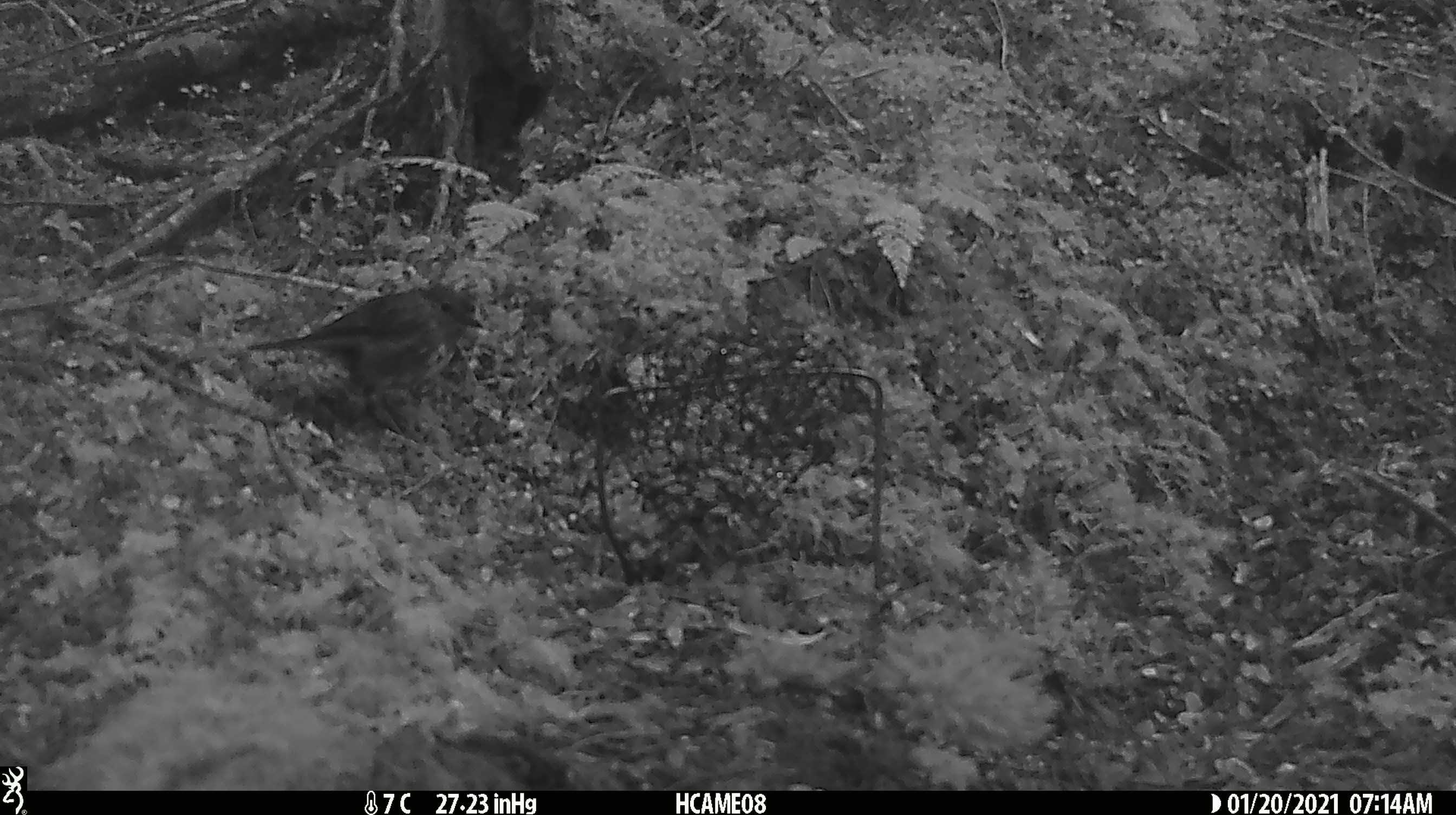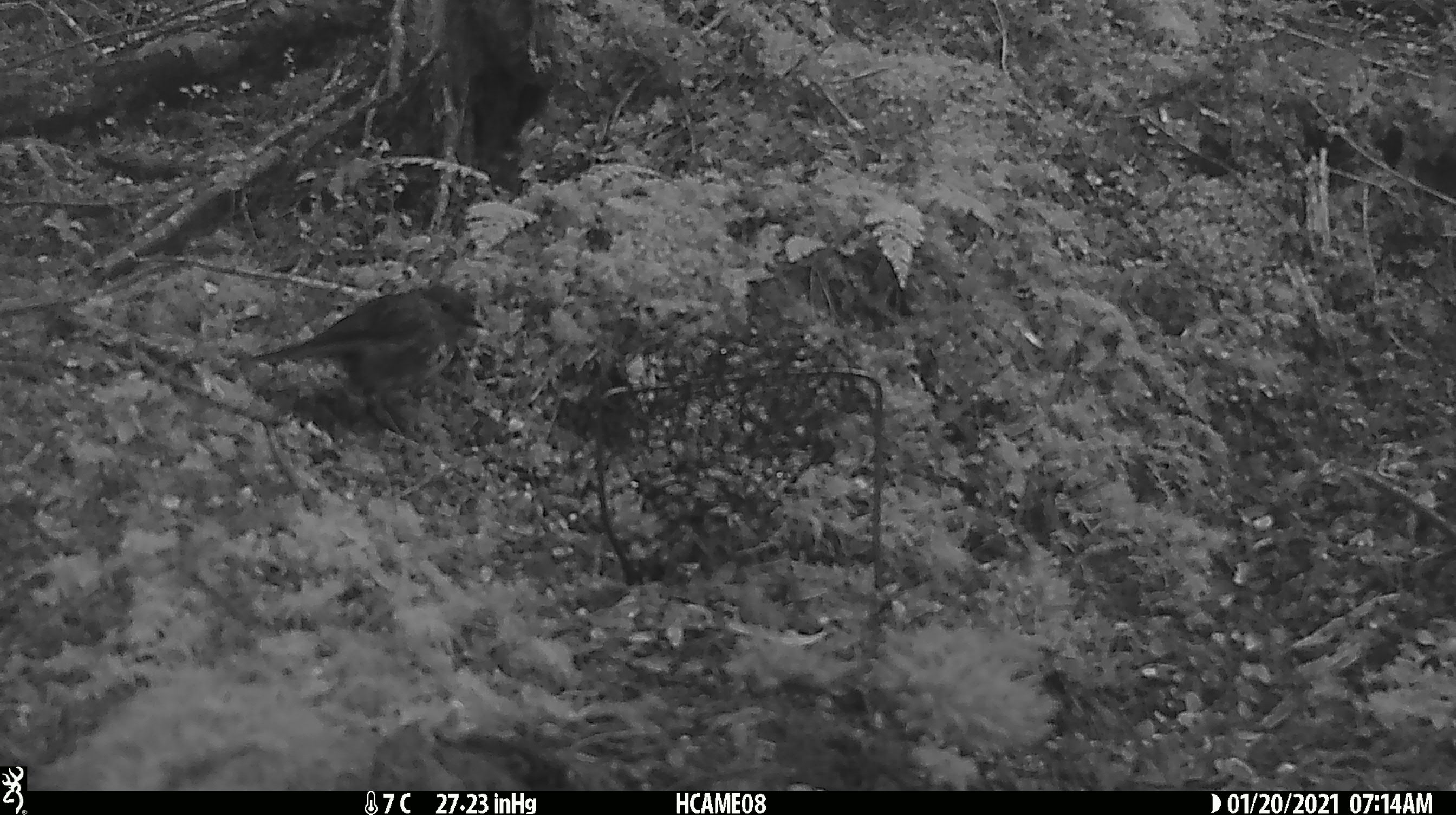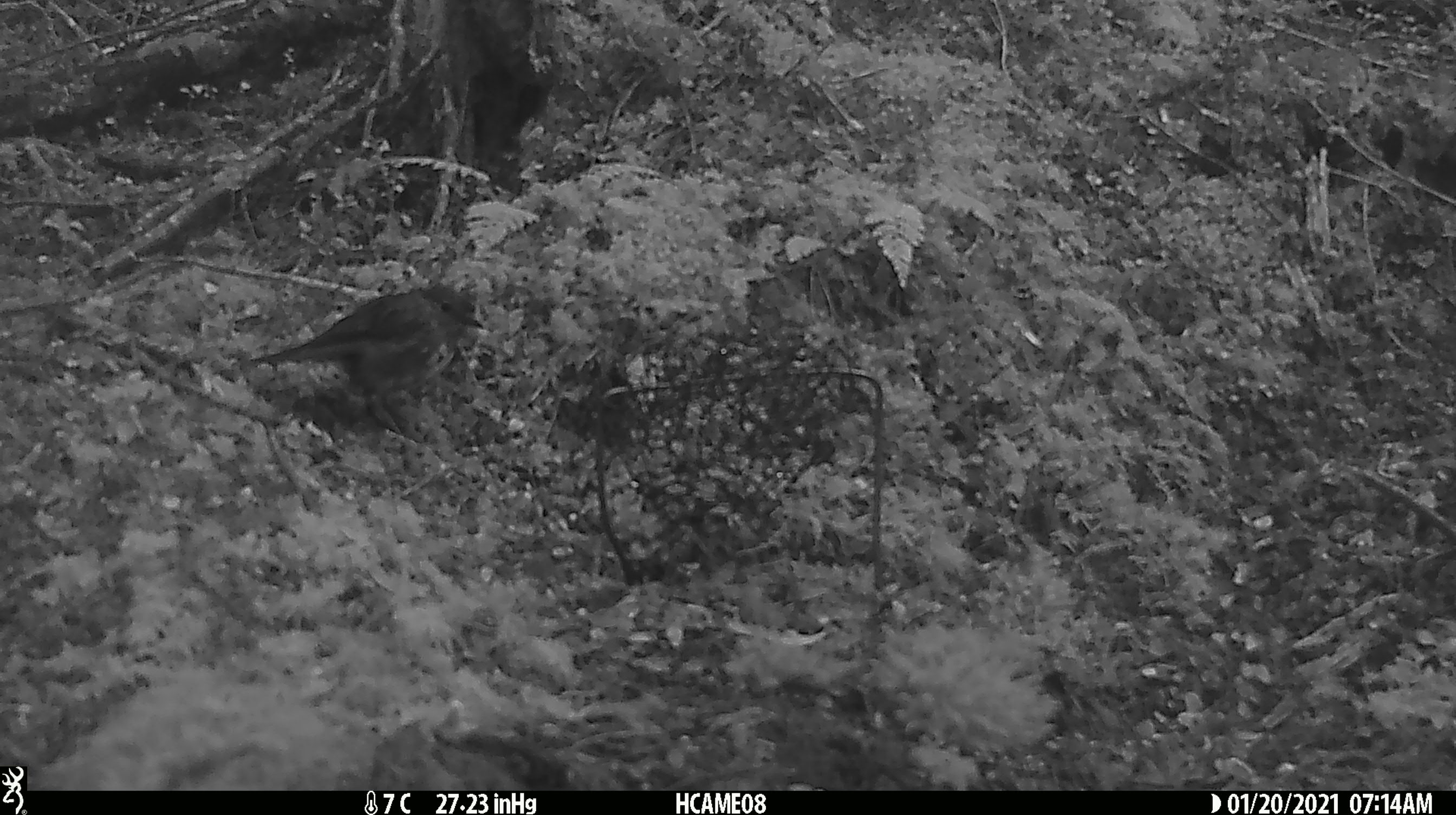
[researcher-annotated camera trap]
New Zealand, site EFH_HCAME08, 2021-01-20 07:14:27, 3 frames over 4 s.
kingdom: Animalia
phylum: Chordata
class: Aves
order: Passeriformes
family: Petroicidae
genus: Petroica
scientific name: Petroica australis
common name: new zealand robin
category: robin